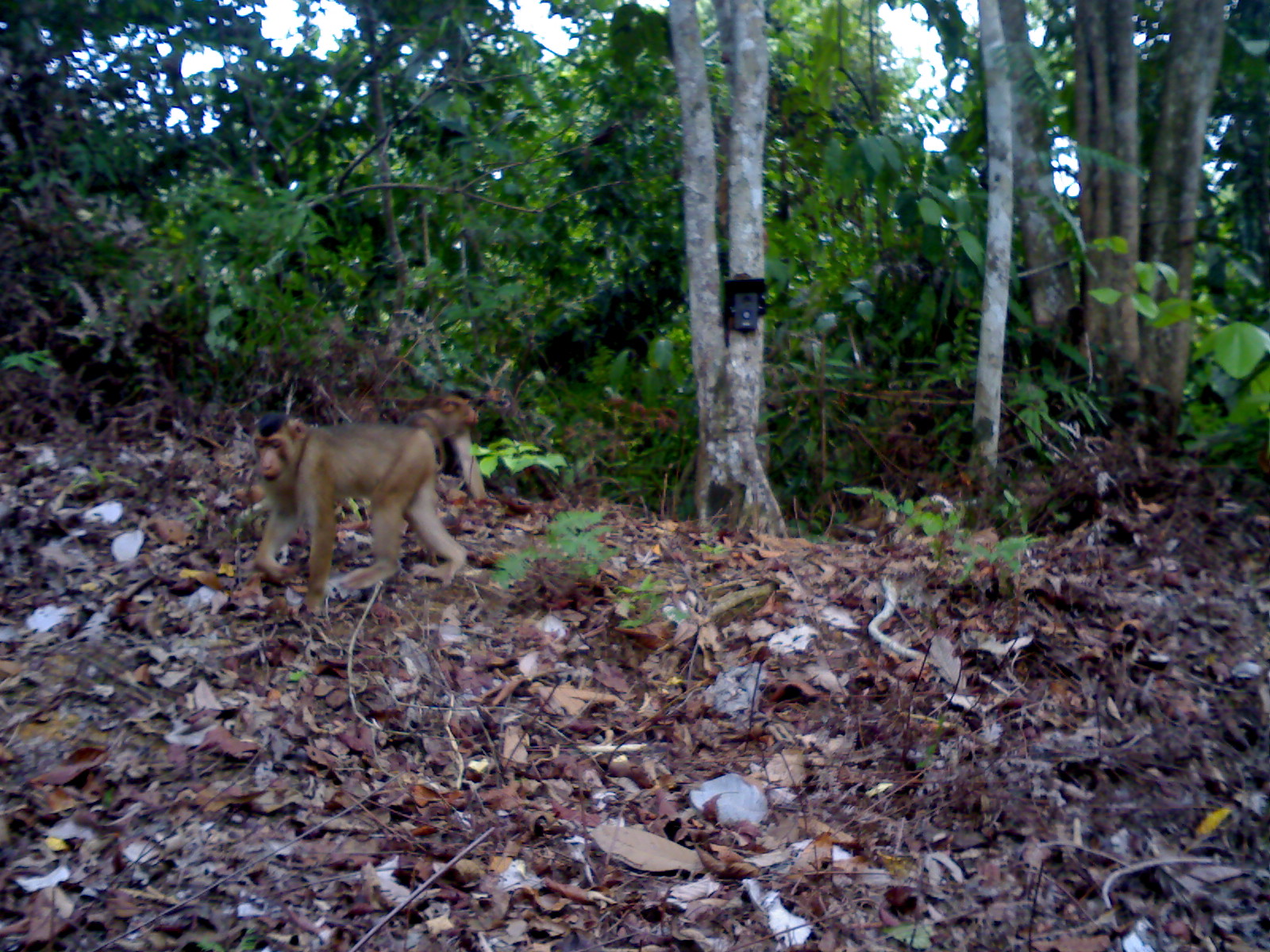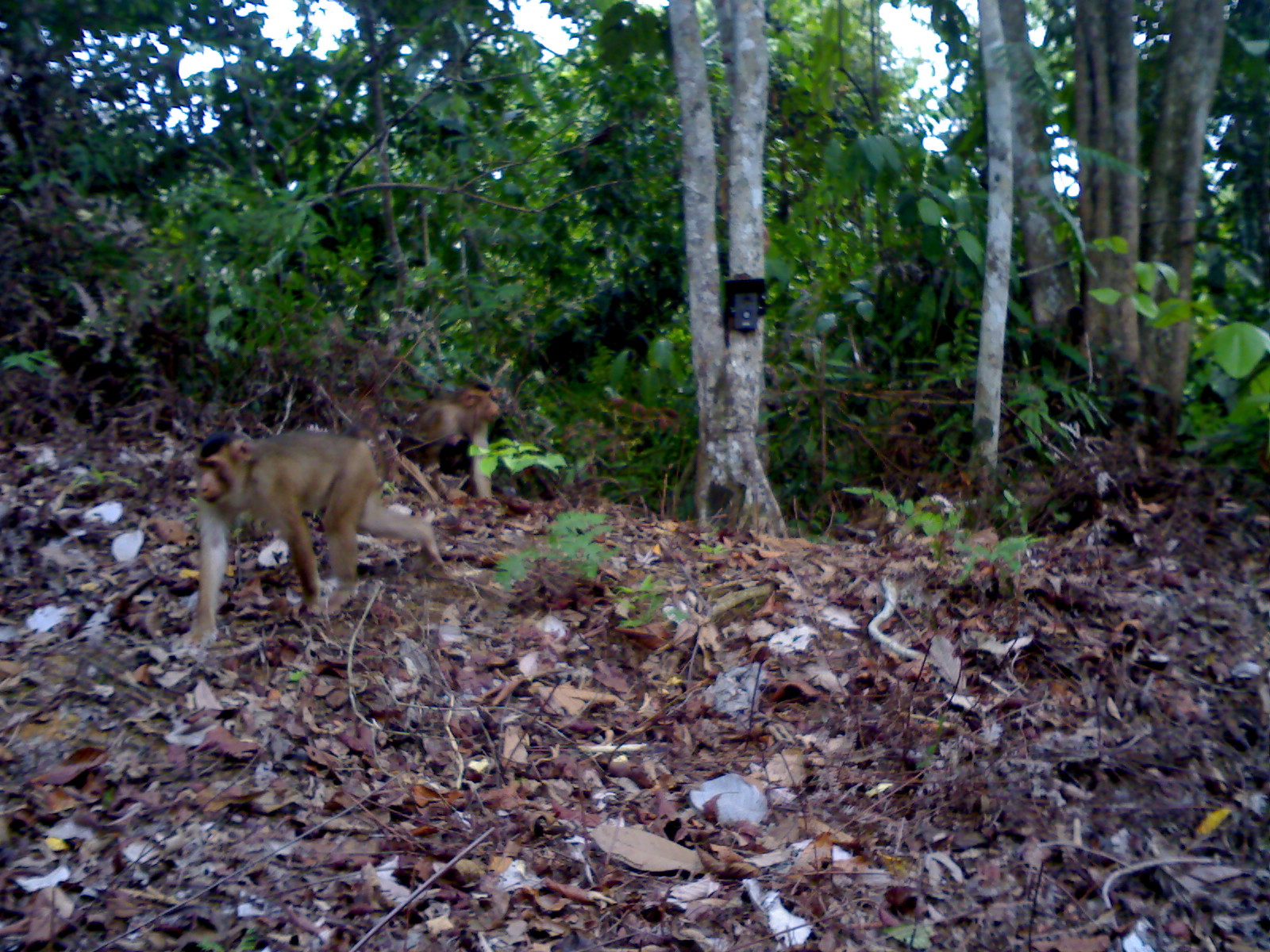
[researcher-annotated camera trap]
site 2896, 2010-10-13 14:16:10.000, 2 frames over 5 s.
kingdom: Animalia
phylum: Chordata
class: Mammalia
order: Primates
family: Cercopithecidae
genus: Macaca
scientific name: Macaca nemestrina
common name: southern pig-tailed macaque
Macaca nemestrina (southern pig-tailed macaque), count 2.